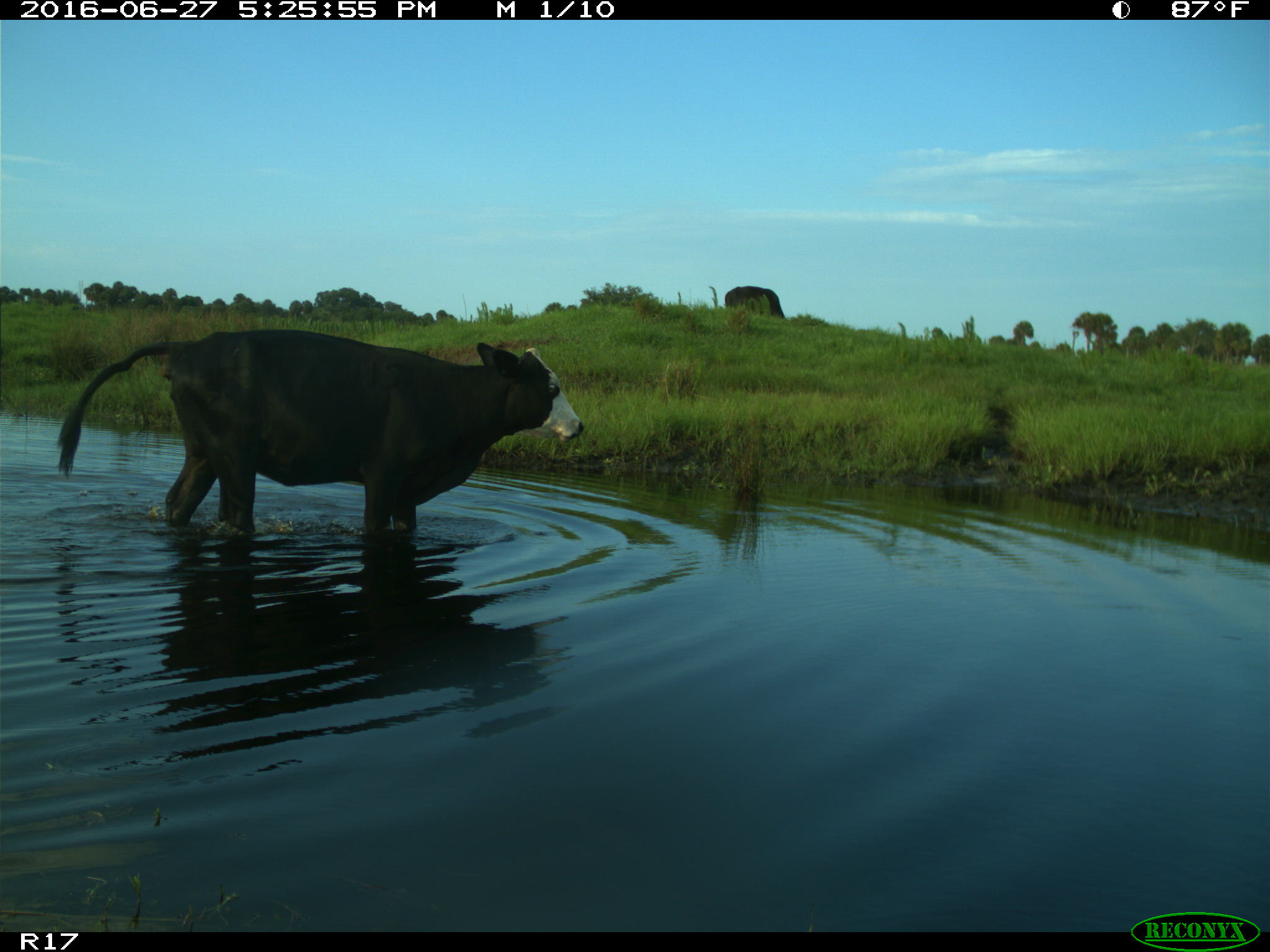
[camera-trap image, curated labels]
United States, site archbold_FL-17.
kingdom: Animalia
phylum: Chordata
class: Mammalia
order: Artiodactyla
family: Bovidae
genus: Bos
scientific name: Bos taurus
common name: domestic cow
Bos taurus (domestic cow).